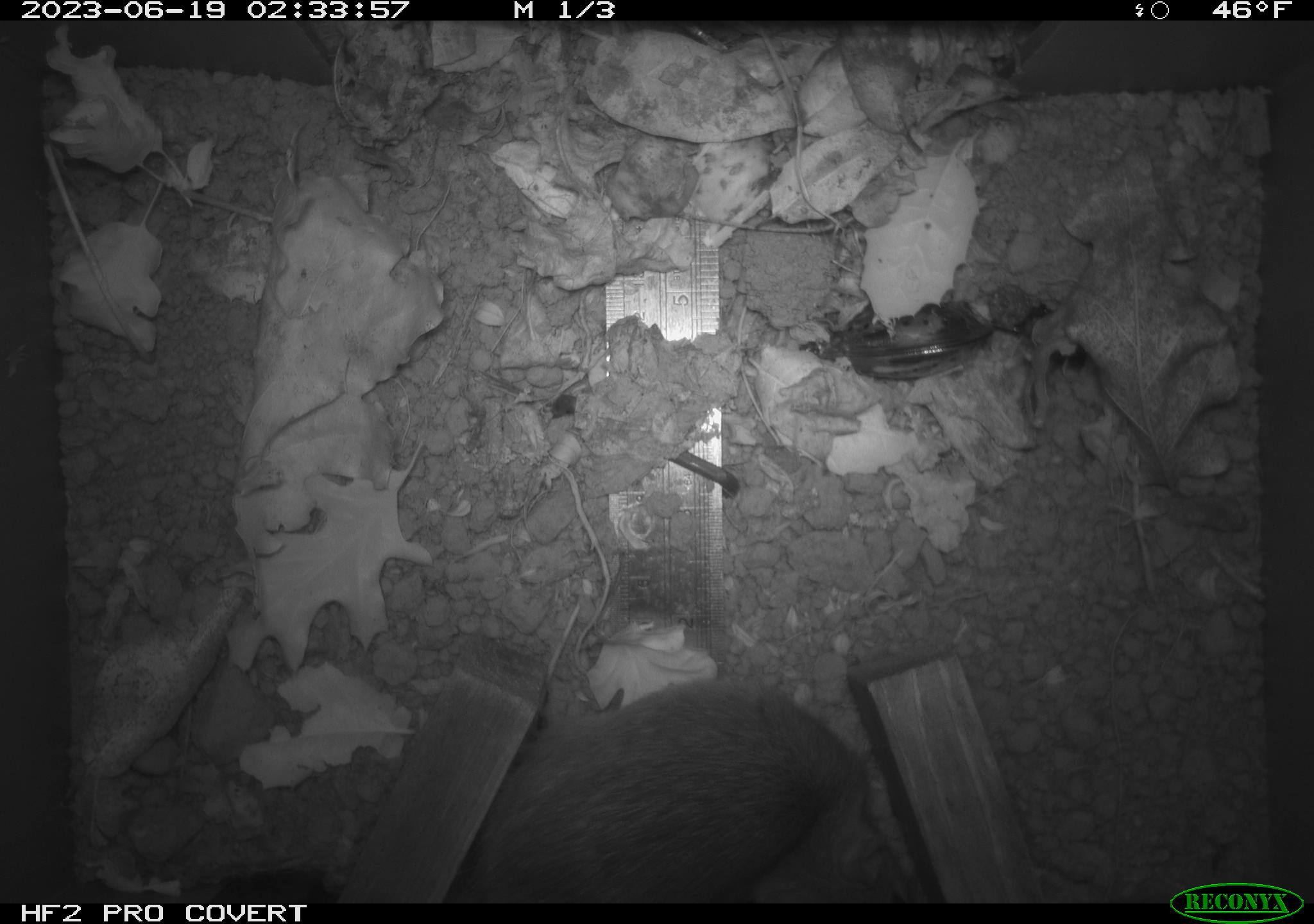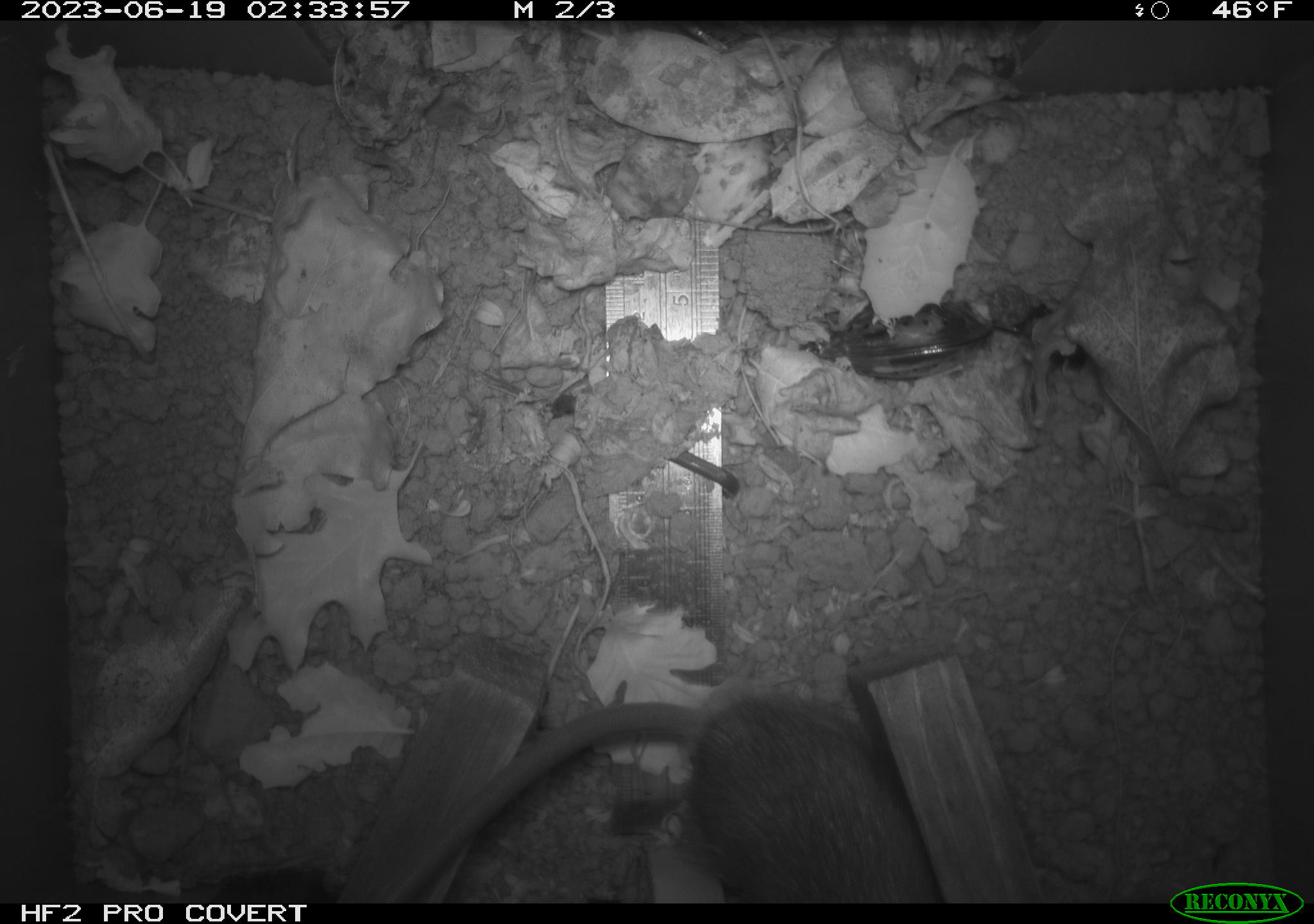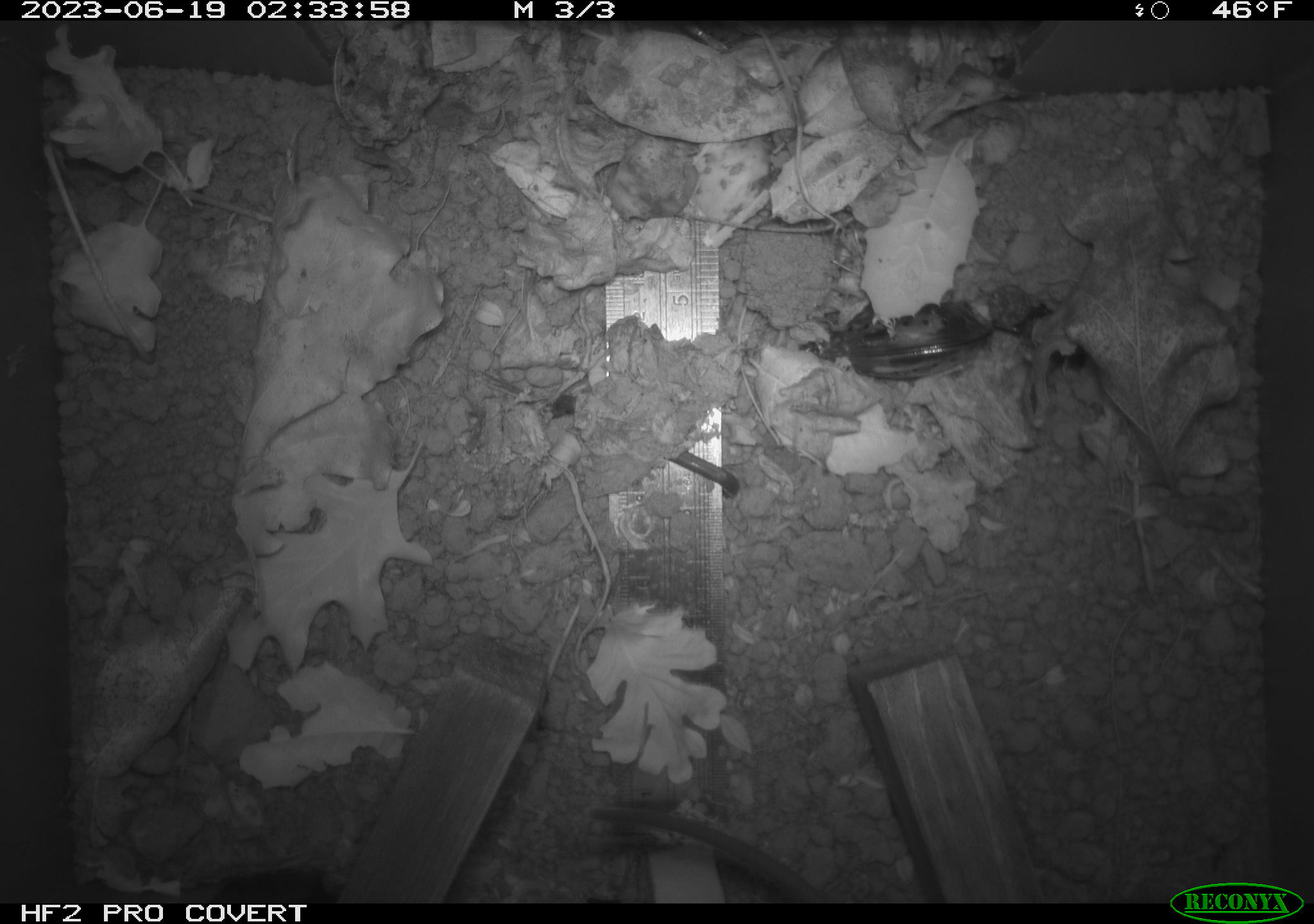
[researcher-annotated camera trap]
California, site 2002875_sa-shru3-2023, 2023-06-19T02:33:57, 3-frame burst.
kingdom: Animalia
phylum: Chordata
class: Mammalia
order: Rodentia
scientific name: Rodentia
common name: mouse species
Mouse species (Rodentia).